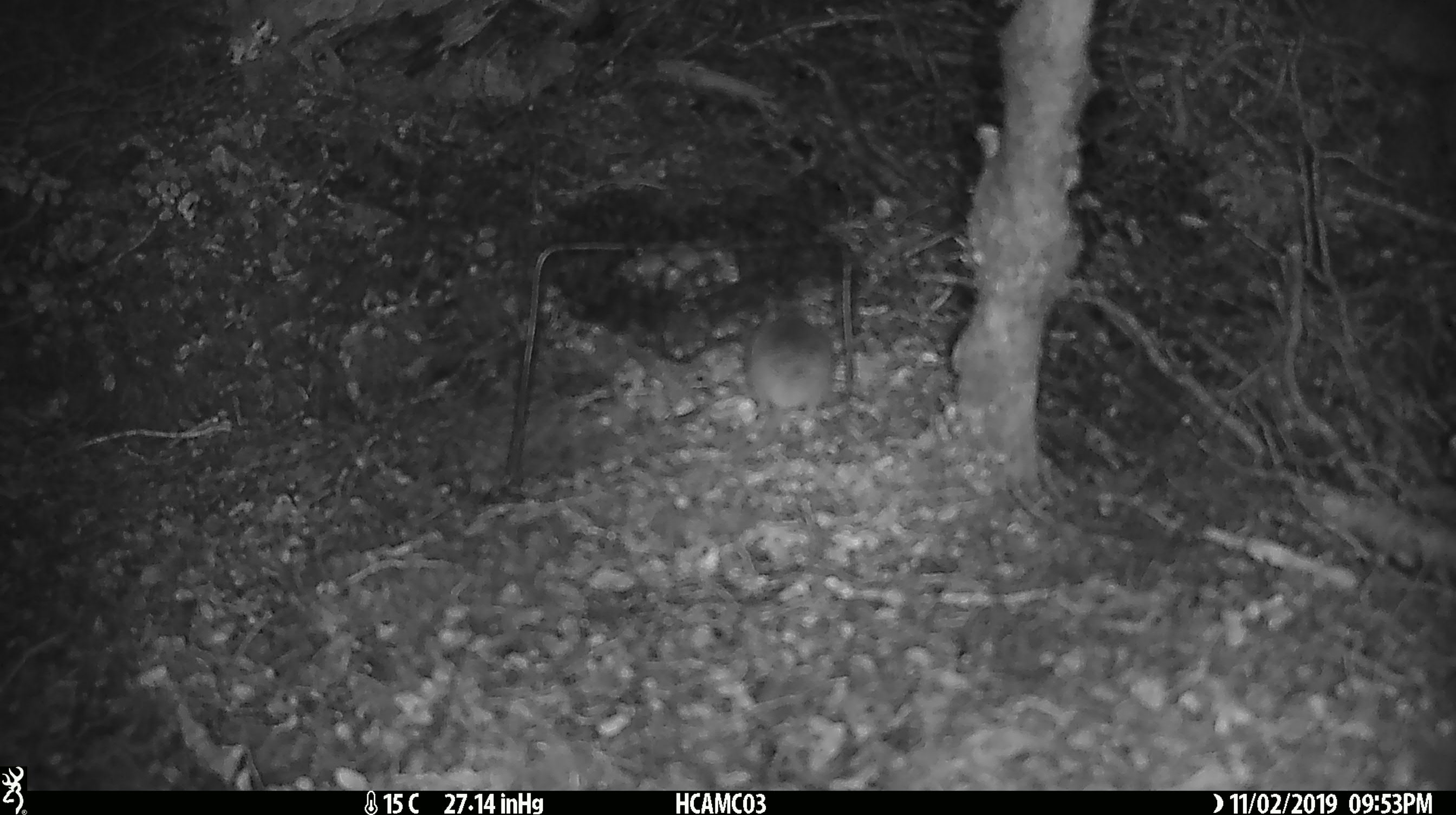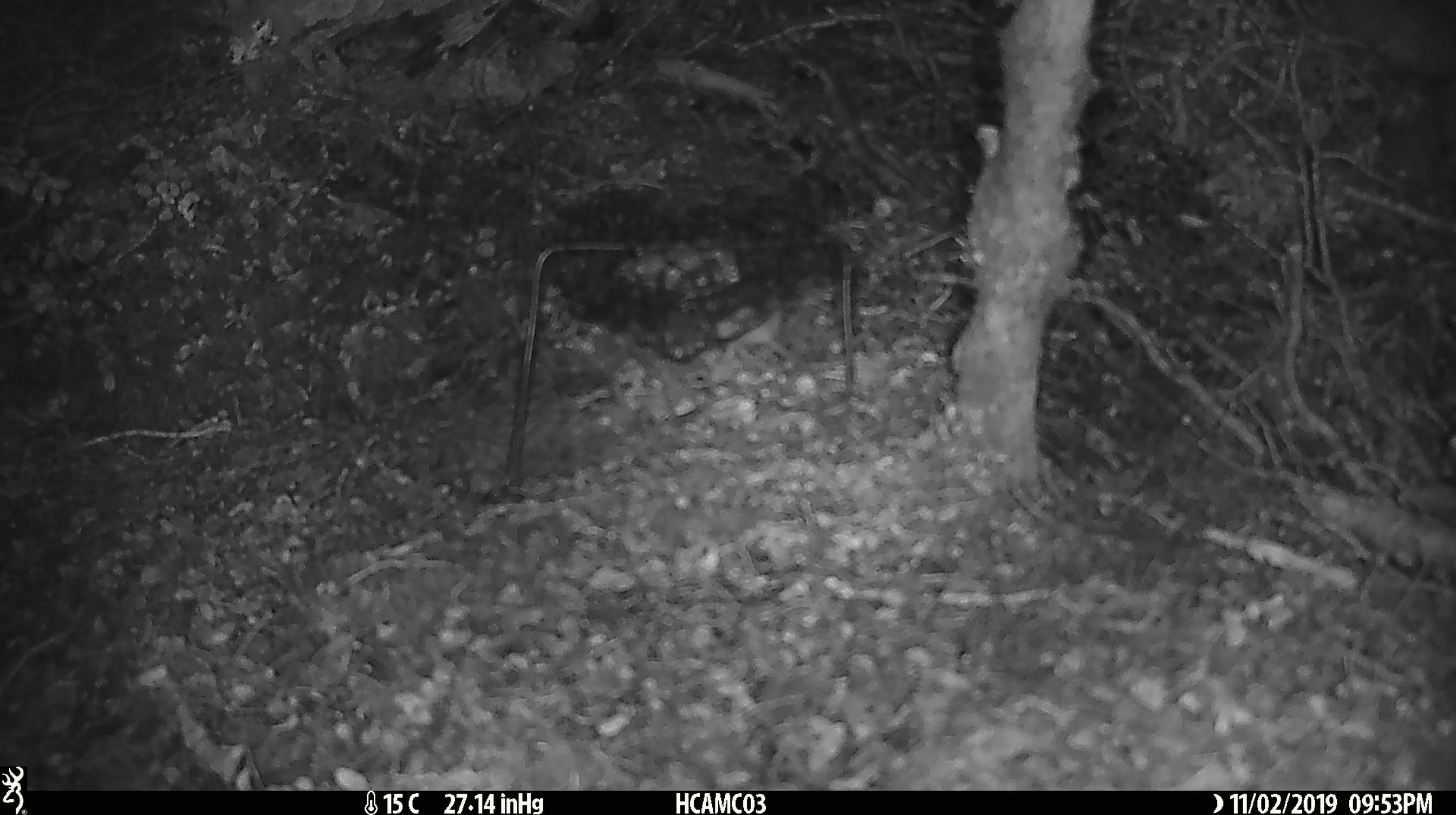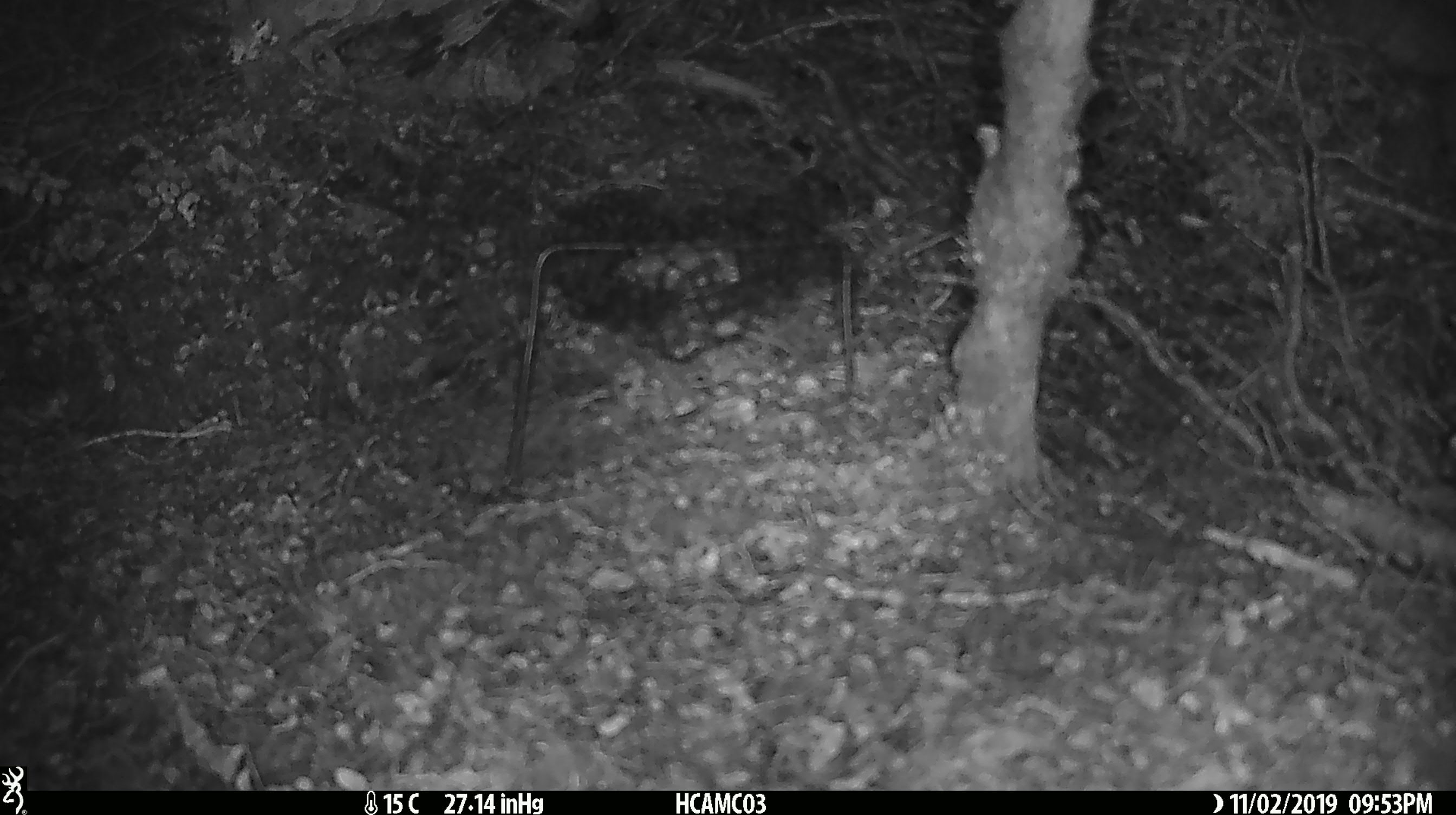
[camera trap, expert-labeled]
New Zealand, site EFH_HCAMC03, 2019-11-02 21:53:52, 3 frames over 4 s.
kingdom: Animalia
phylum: Chordata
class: Mammalia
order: Rodentia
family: Muridae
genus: Mus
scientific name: Mus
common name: mouse